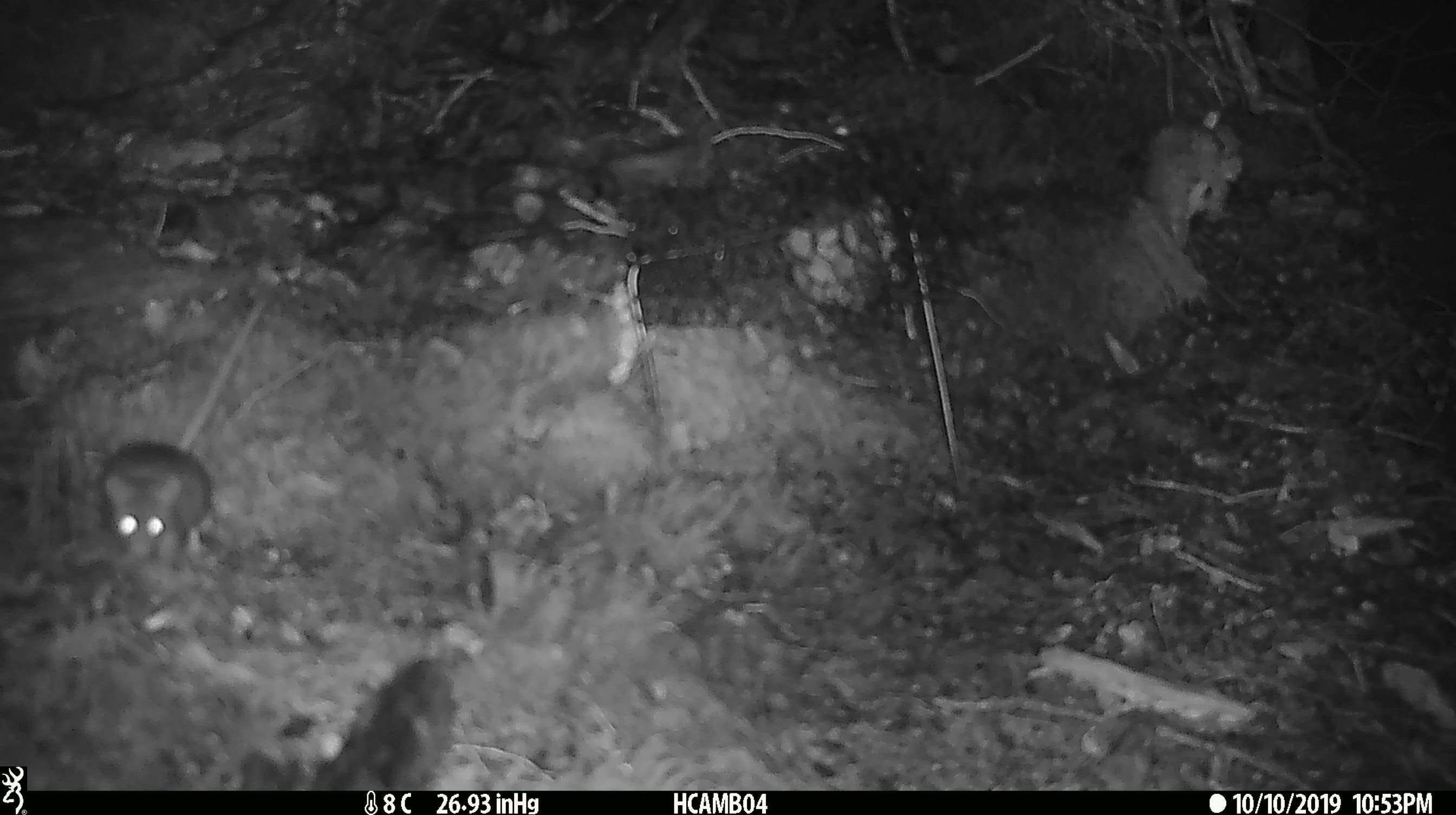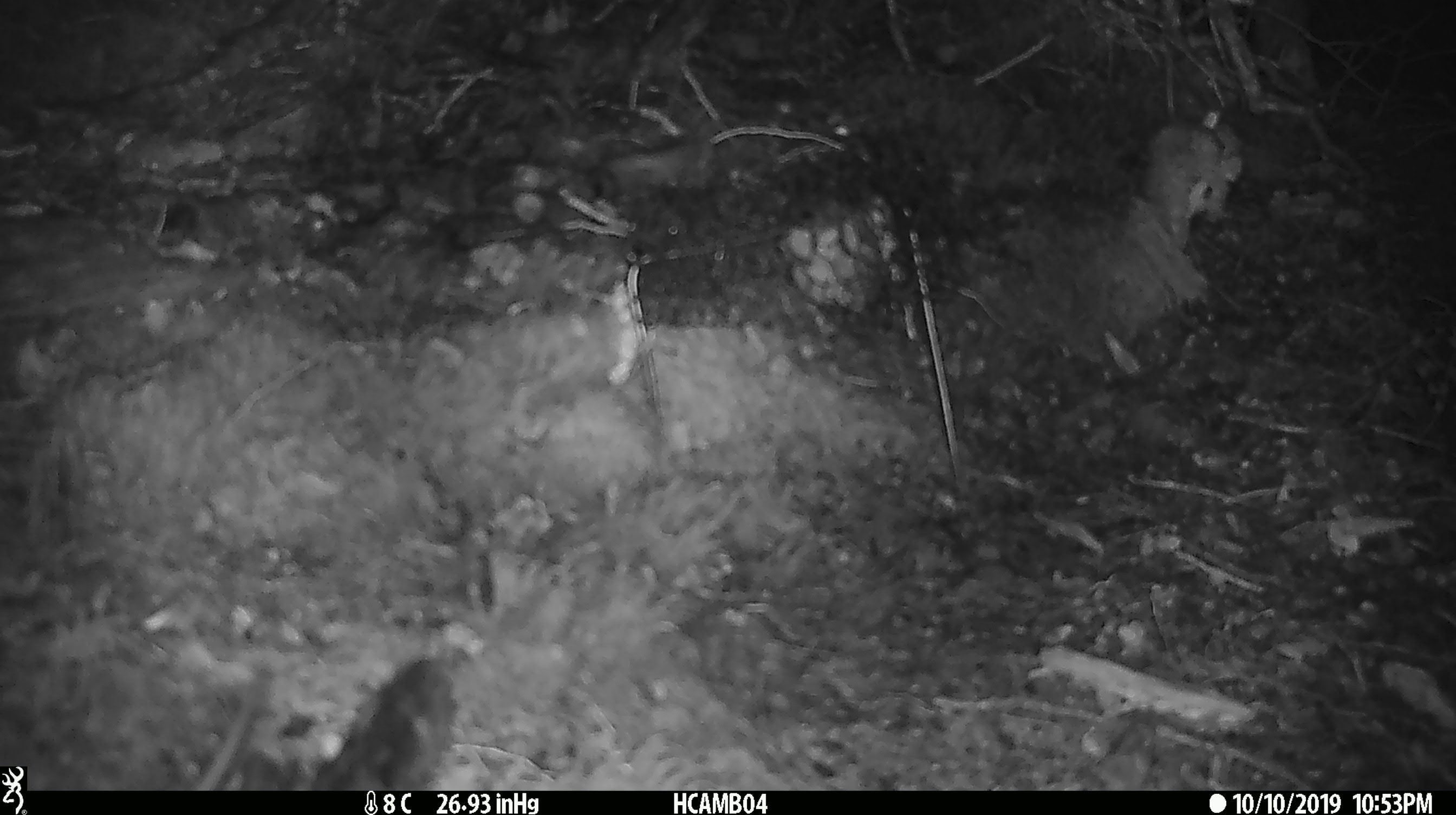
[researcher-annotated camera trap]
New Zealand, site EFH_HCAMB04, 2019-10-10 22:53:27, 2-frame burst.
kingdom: Animalia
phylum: Chordata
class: Mammalia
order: Rodentia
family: Muridae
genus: Rattus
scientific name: Rattus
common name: rat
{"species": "rat (Rattus)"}